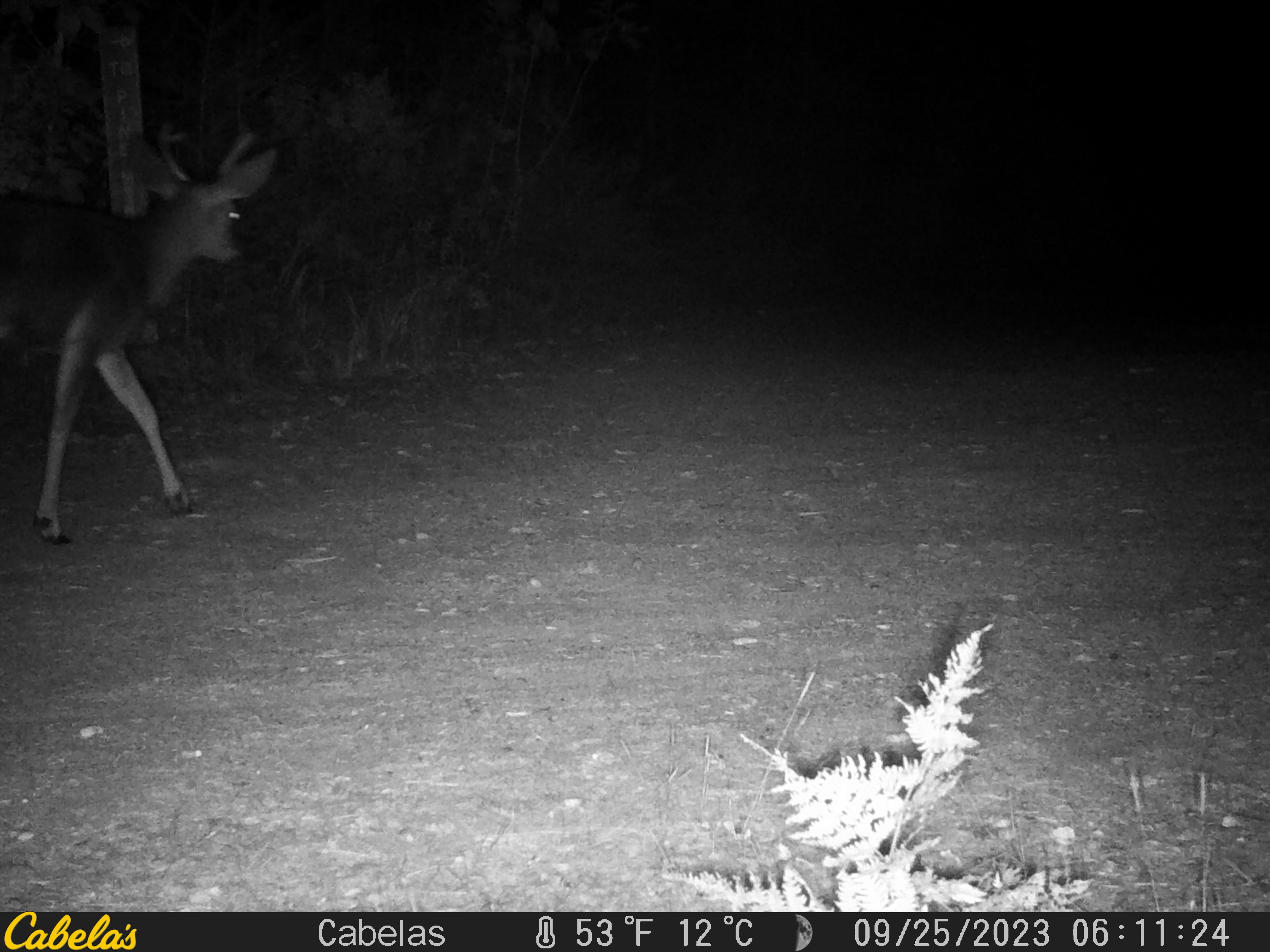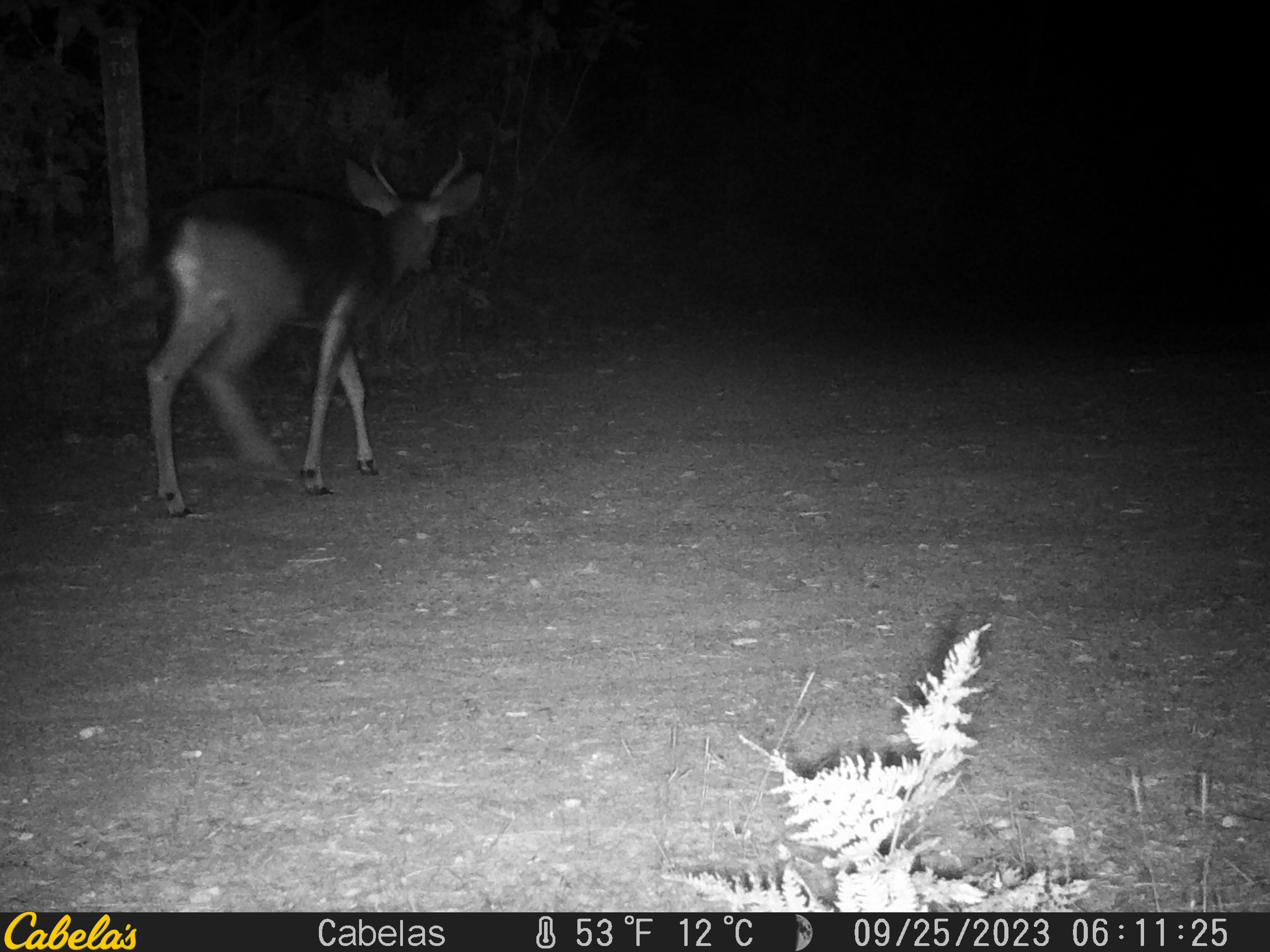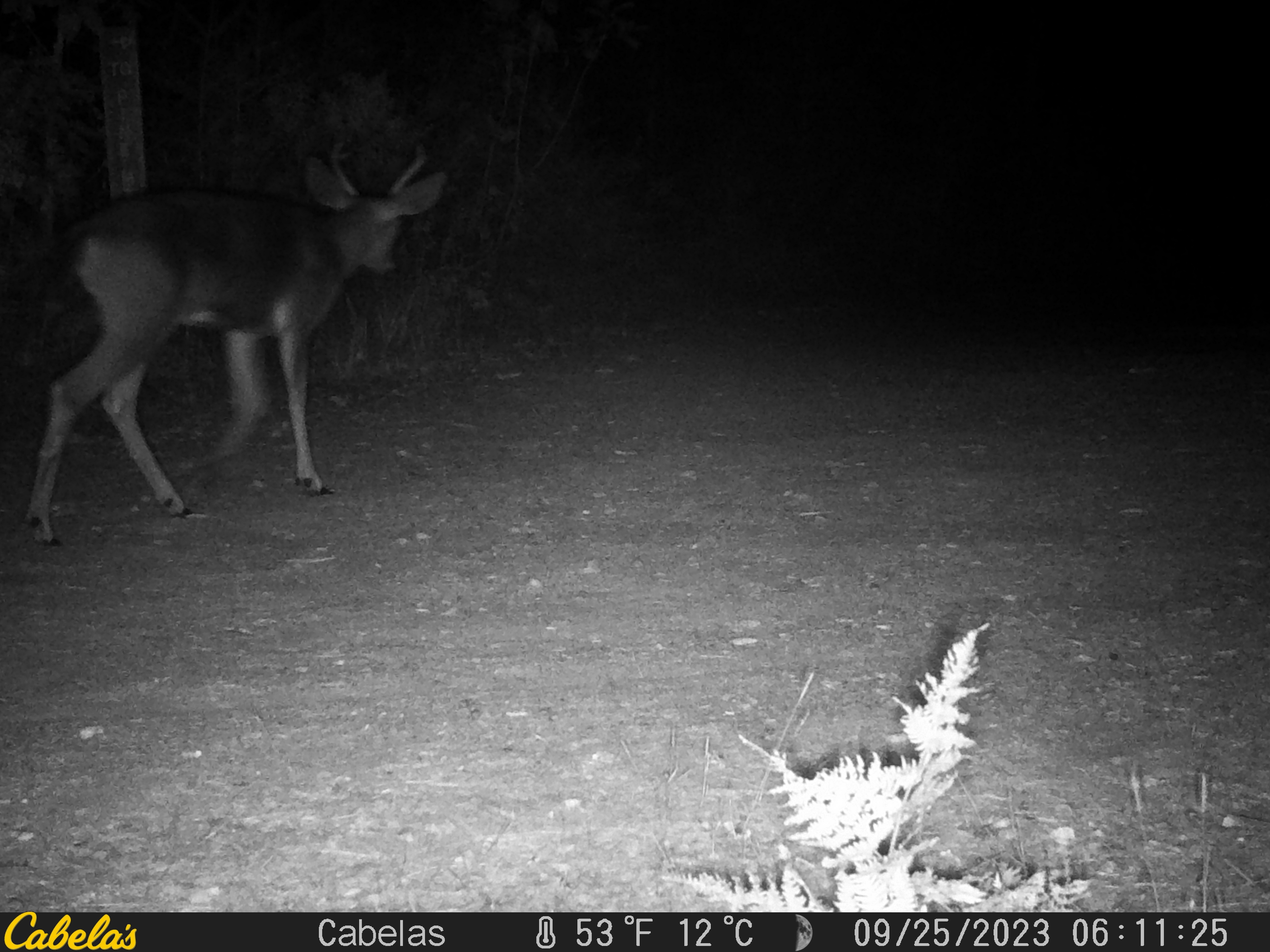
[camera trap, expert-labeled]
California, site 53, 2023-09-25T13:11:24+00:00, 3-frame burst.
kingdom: Animalia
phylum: Chordata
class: Mammalia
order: Artiodactyla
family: Cervidae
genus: Odocoileus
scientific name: Odocoileus hemionus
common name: mule deer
Mule deer (Odocoileus hemionus).